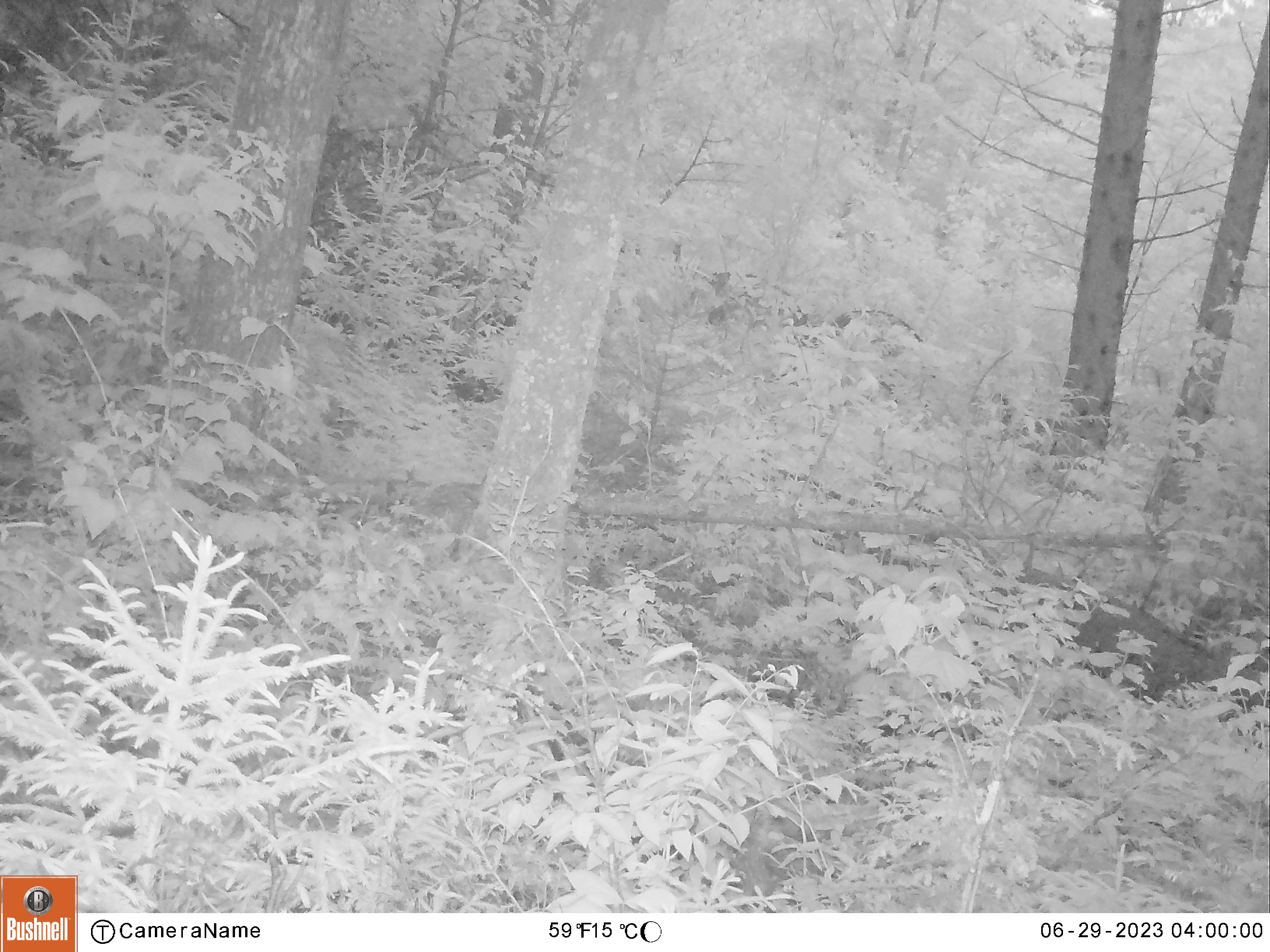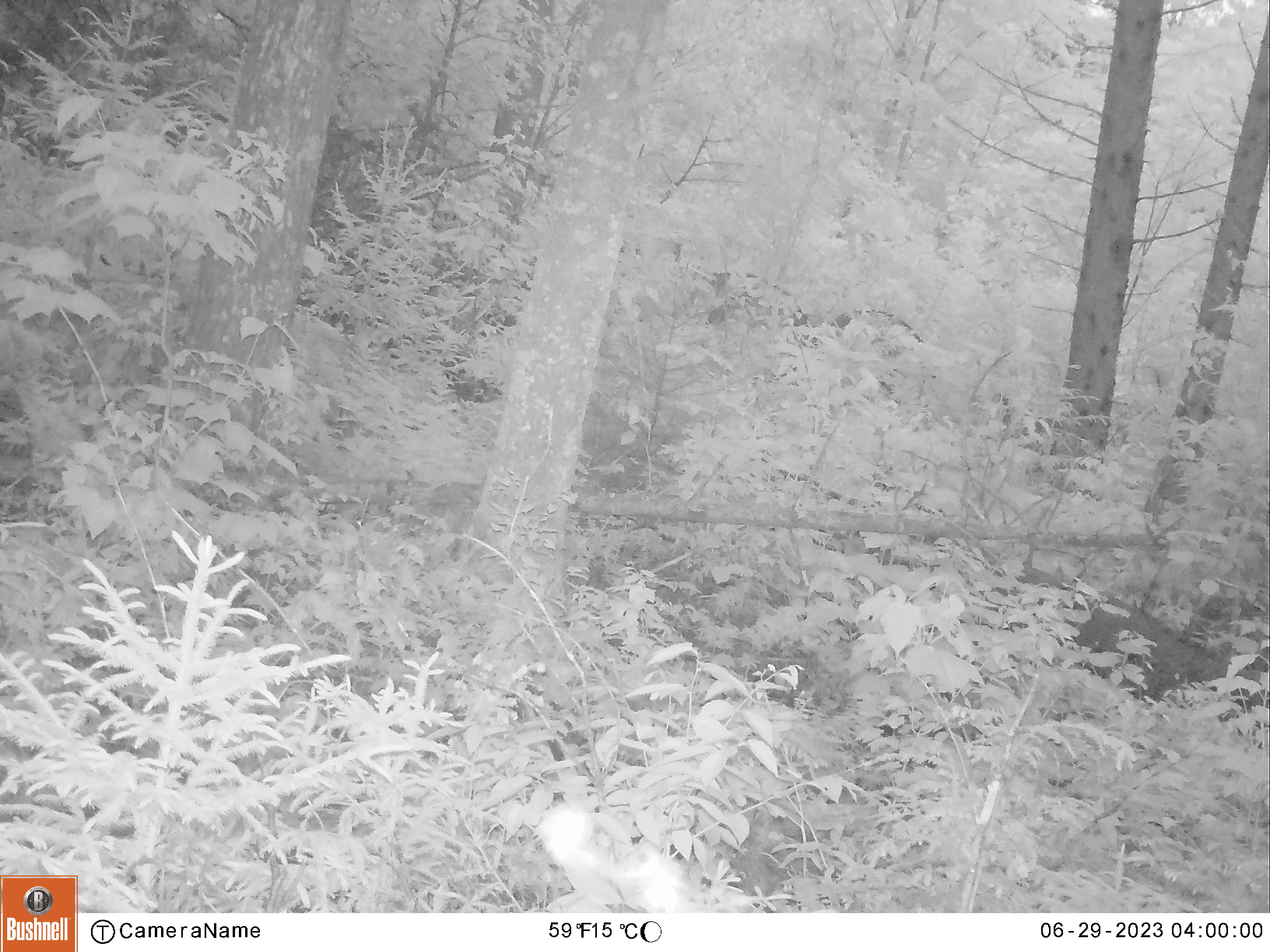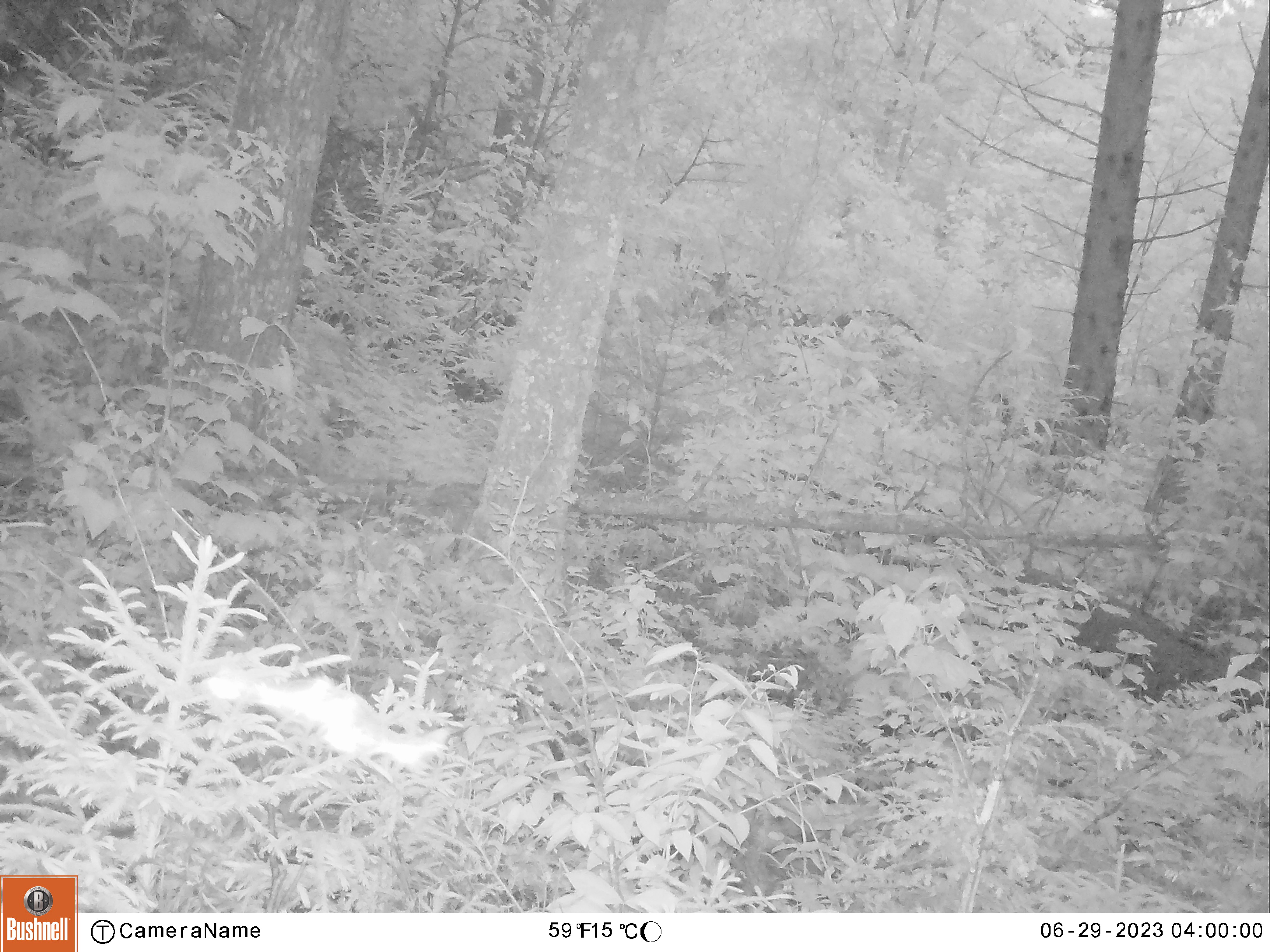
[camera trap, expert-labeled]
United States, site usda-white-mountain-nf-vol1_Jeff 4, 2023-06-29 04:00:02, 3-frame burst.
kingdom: Animalia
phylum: Chordata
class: Aves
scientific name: Aves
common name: bird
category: bird sp.